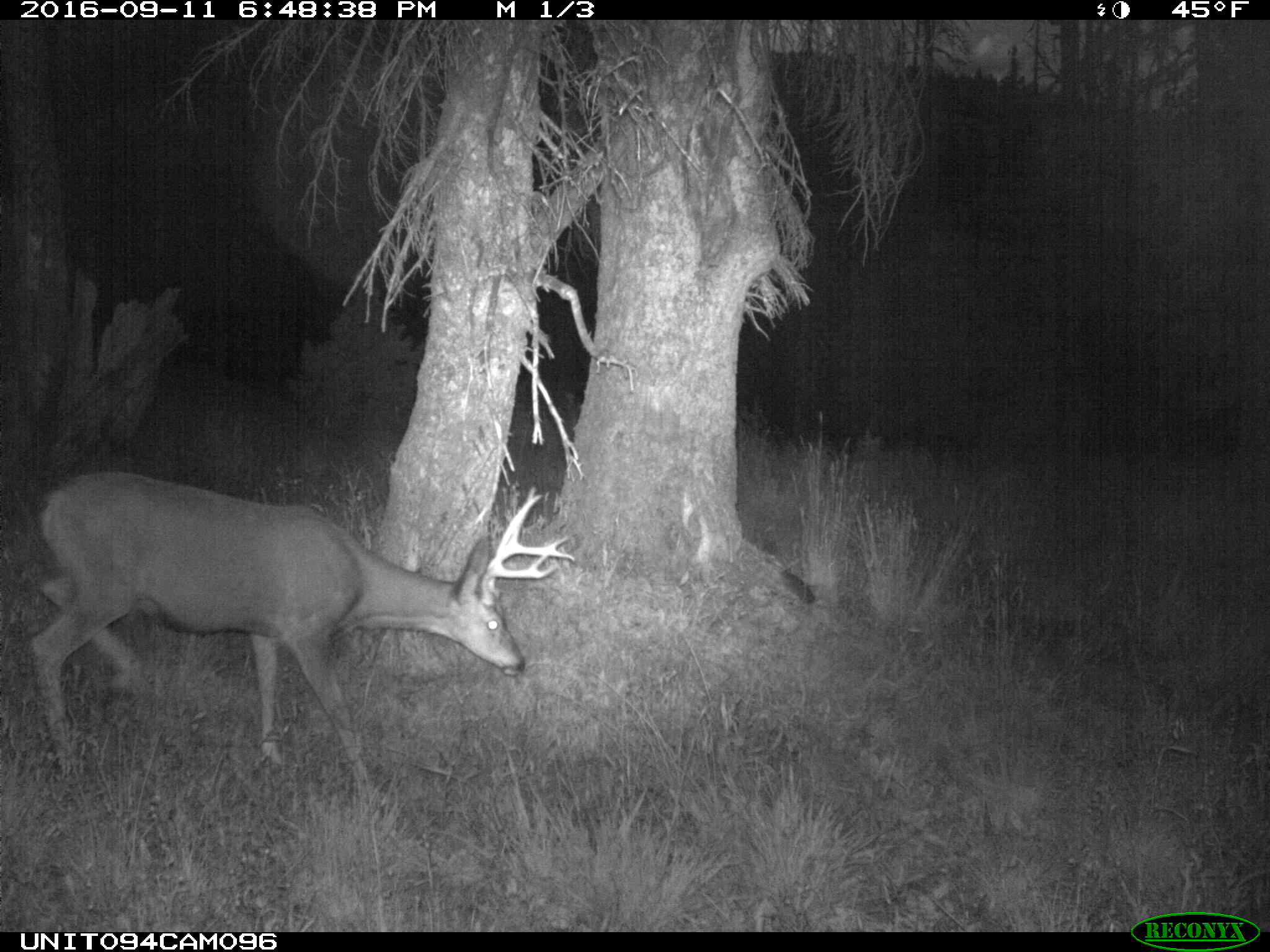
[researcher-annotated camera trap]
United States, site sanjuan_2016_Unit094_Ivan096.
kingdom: Animalia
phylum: Chordata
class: Mammalia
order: Artiodactyla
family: Cervidae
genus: Odocoileus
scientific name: Odocoileus hemionus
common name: mule deer